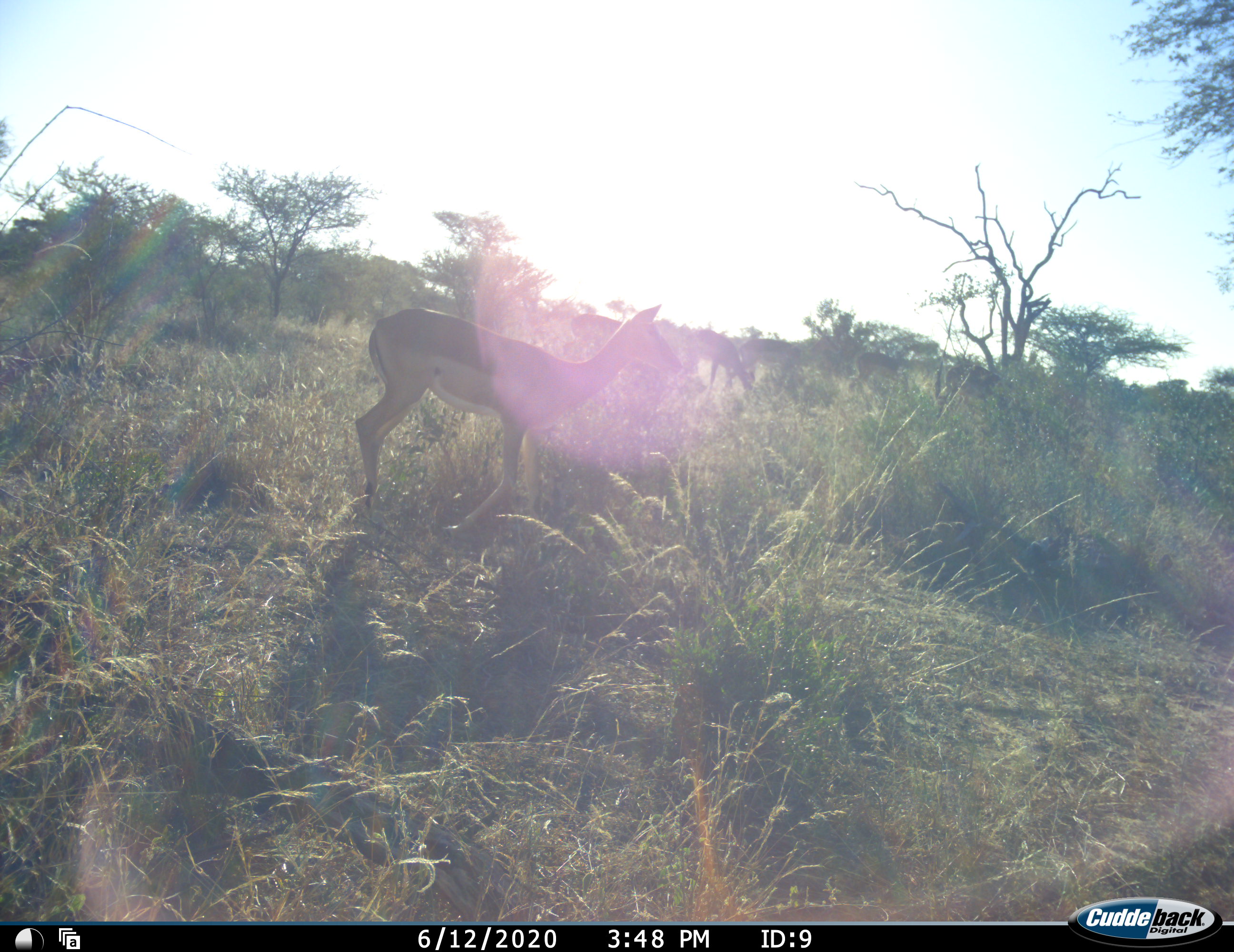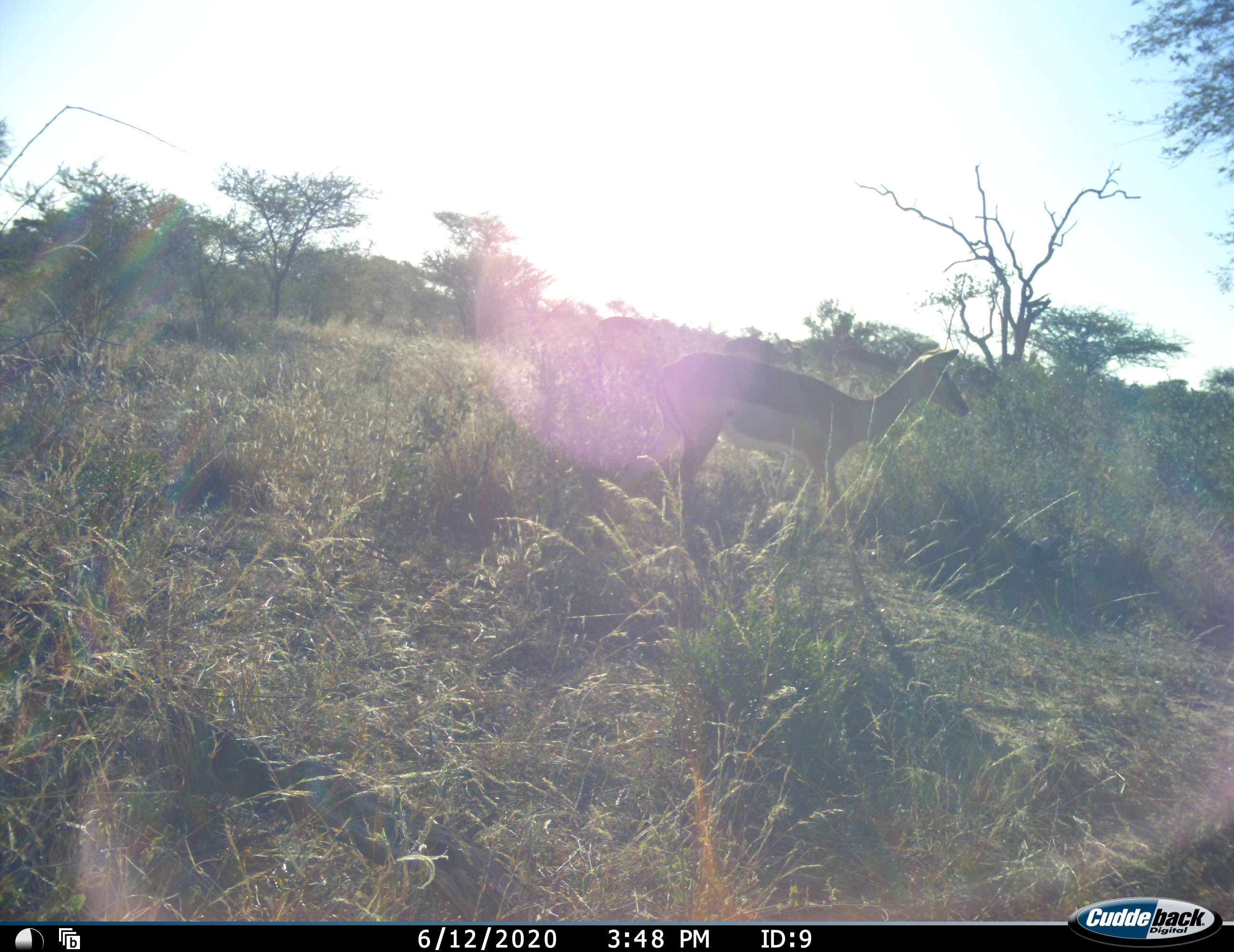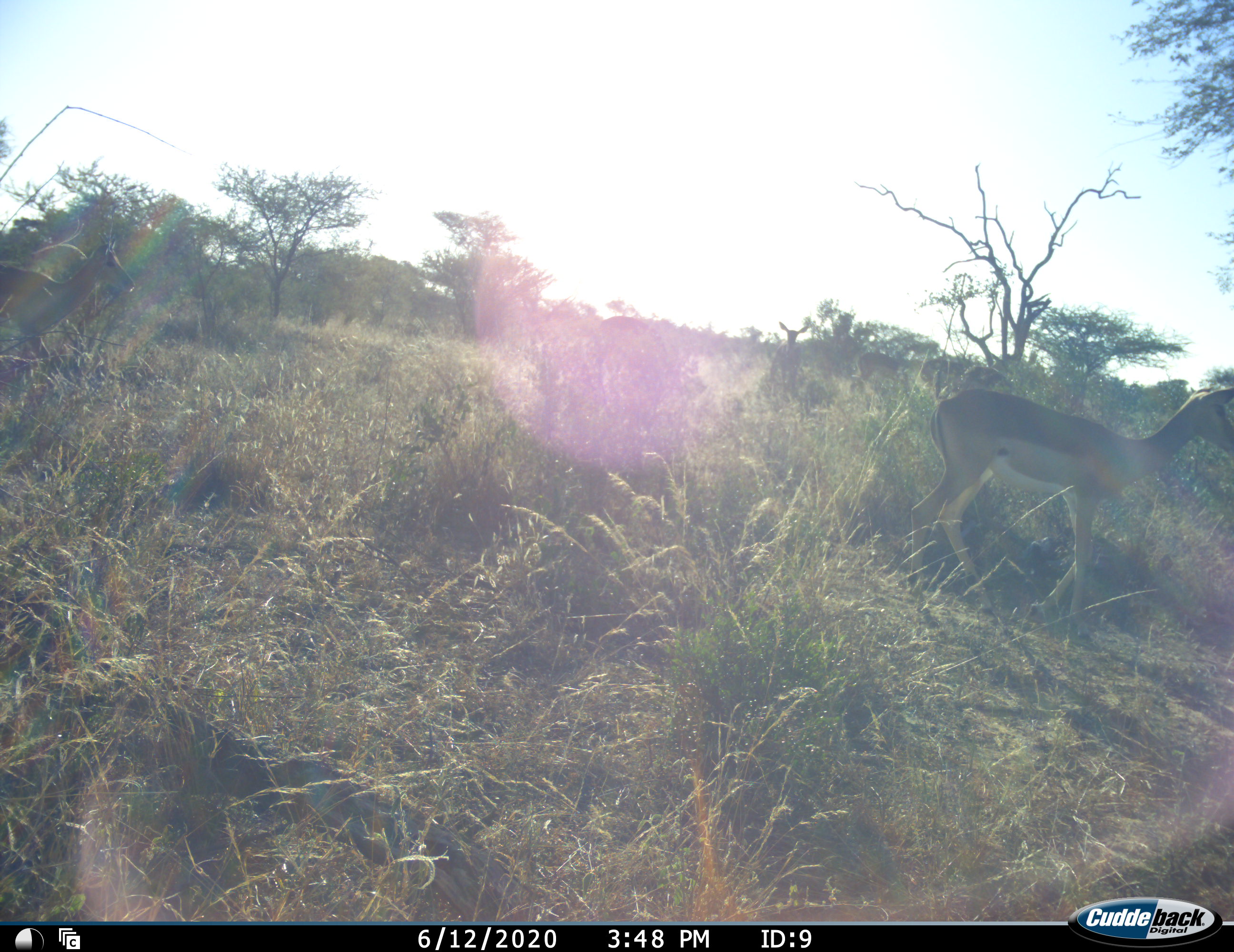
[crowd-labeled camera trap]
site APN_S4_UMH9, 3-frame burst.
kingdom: Animalia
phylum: Chordata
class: Mammalia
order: Artiodactyla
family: Bovidae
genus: Aepyceros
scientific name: Aepyceros melampus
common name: impala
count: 3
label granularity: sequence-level